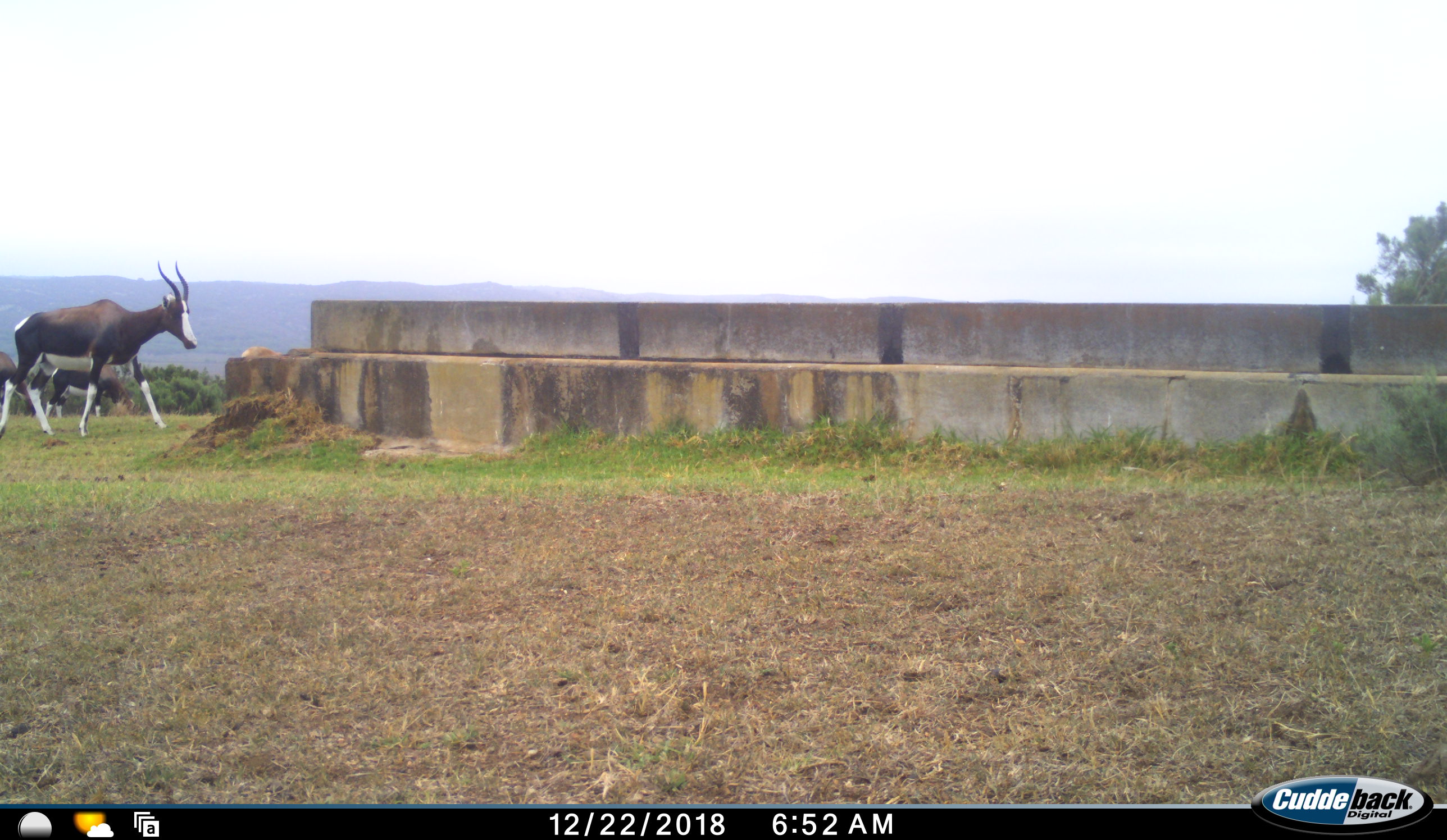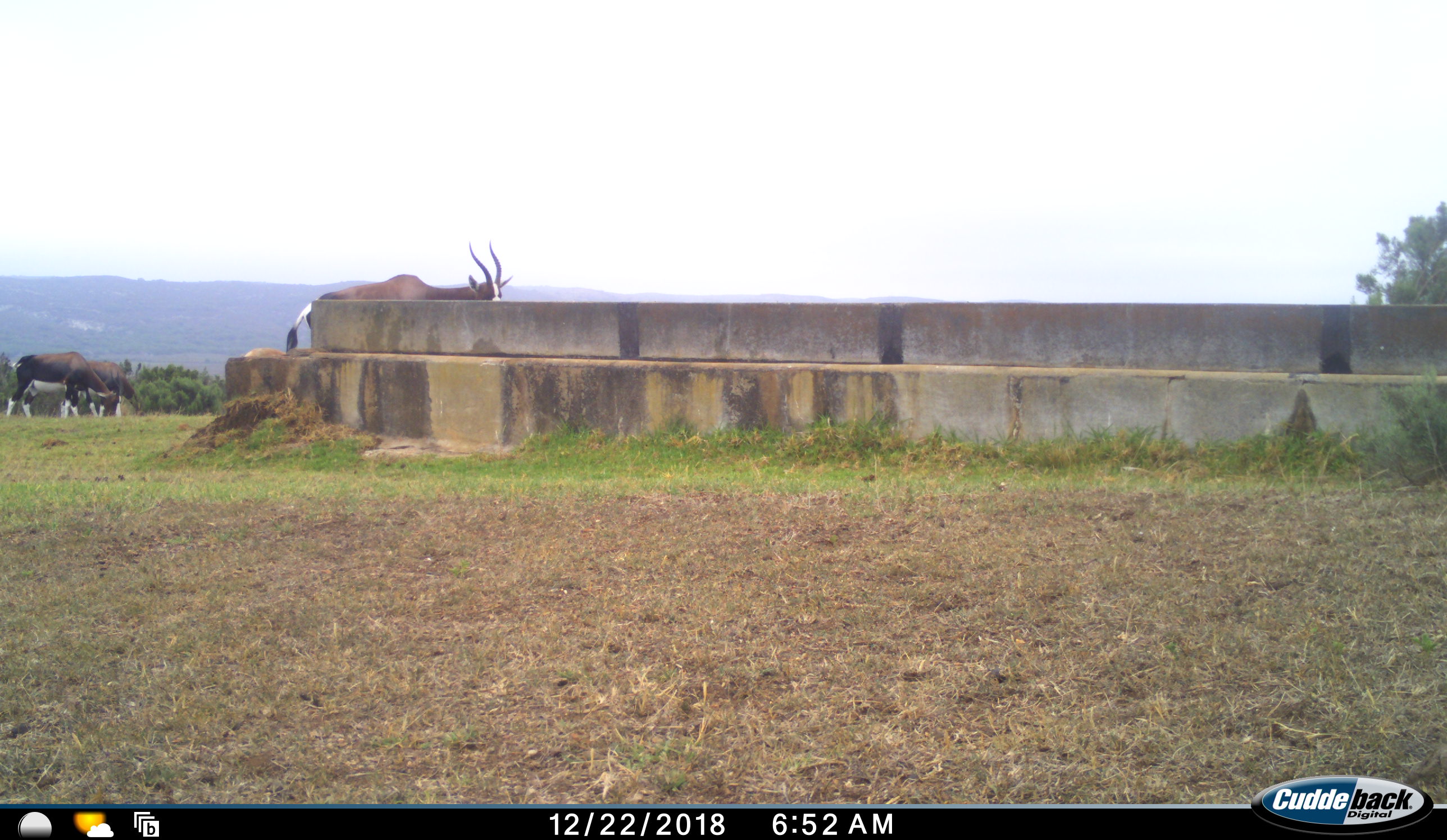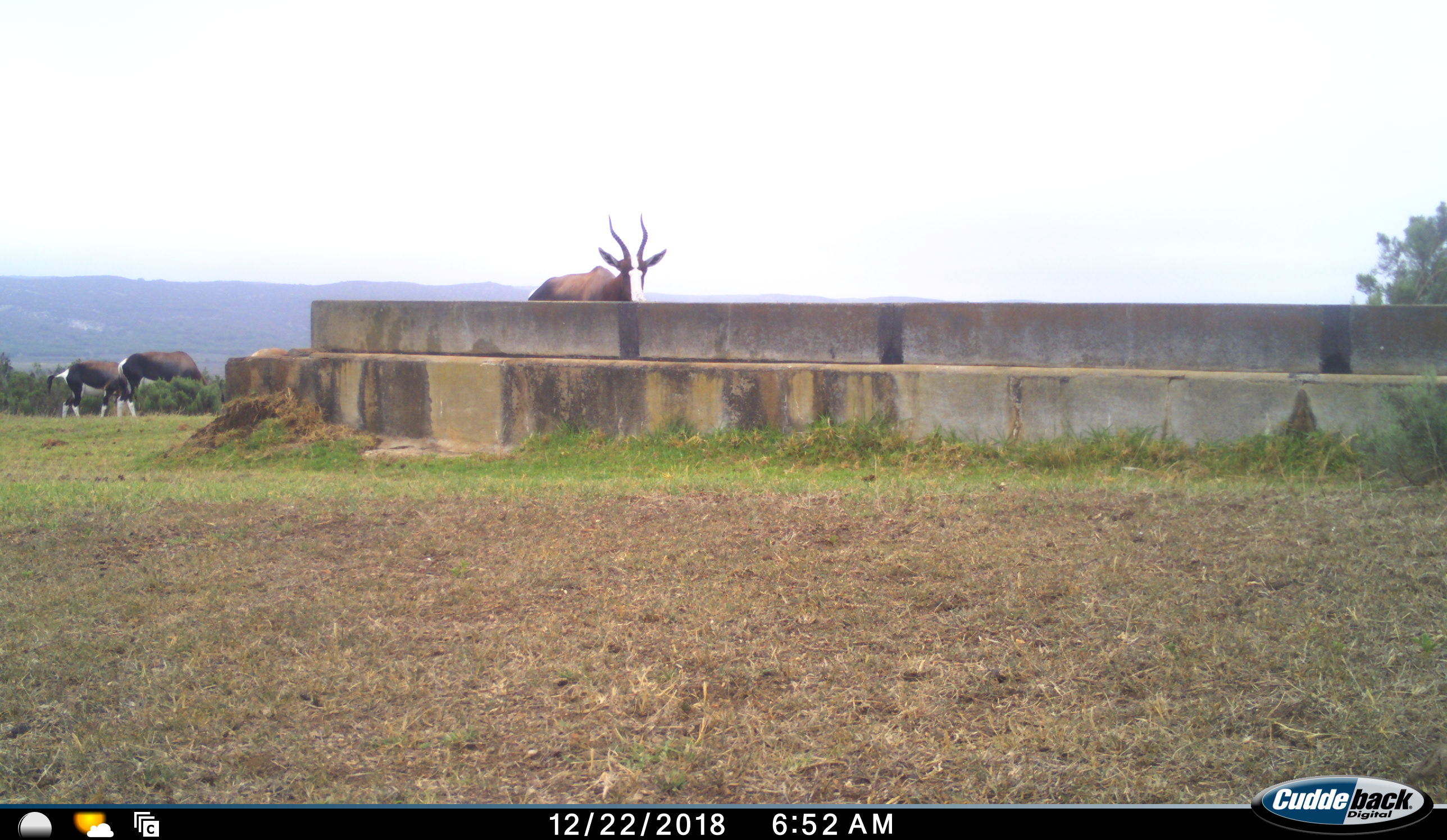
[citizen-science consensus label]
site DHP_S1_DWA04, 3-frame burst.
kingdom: Animalia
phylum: Chordata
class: Mammalia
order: Artiodactyla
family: Bovidae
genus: Damaliscus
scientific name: Damaliscus pygargus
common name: bontebok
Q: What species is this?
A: Bontebok (Damaliscus pygargus).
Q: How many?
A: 3.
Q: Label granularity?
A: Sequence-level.